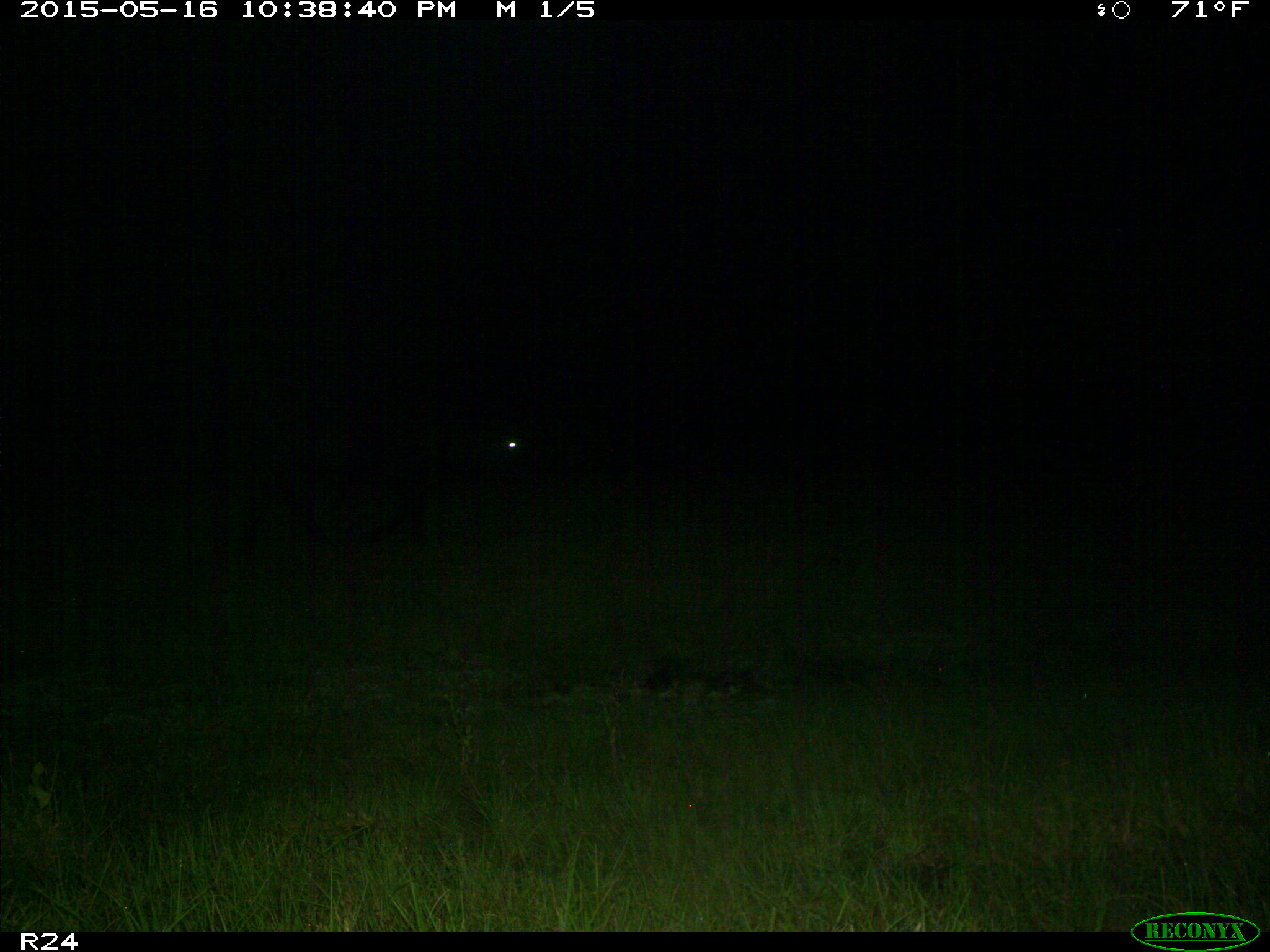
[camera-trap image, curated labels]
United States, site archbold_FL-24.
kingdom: Animalia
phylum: Chordata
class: Mammalia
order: Artiodactyla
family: Bovidae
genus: Bos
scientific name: Bos taurus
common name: domestic cow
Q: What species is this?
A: Bos taurus (domestic cow).